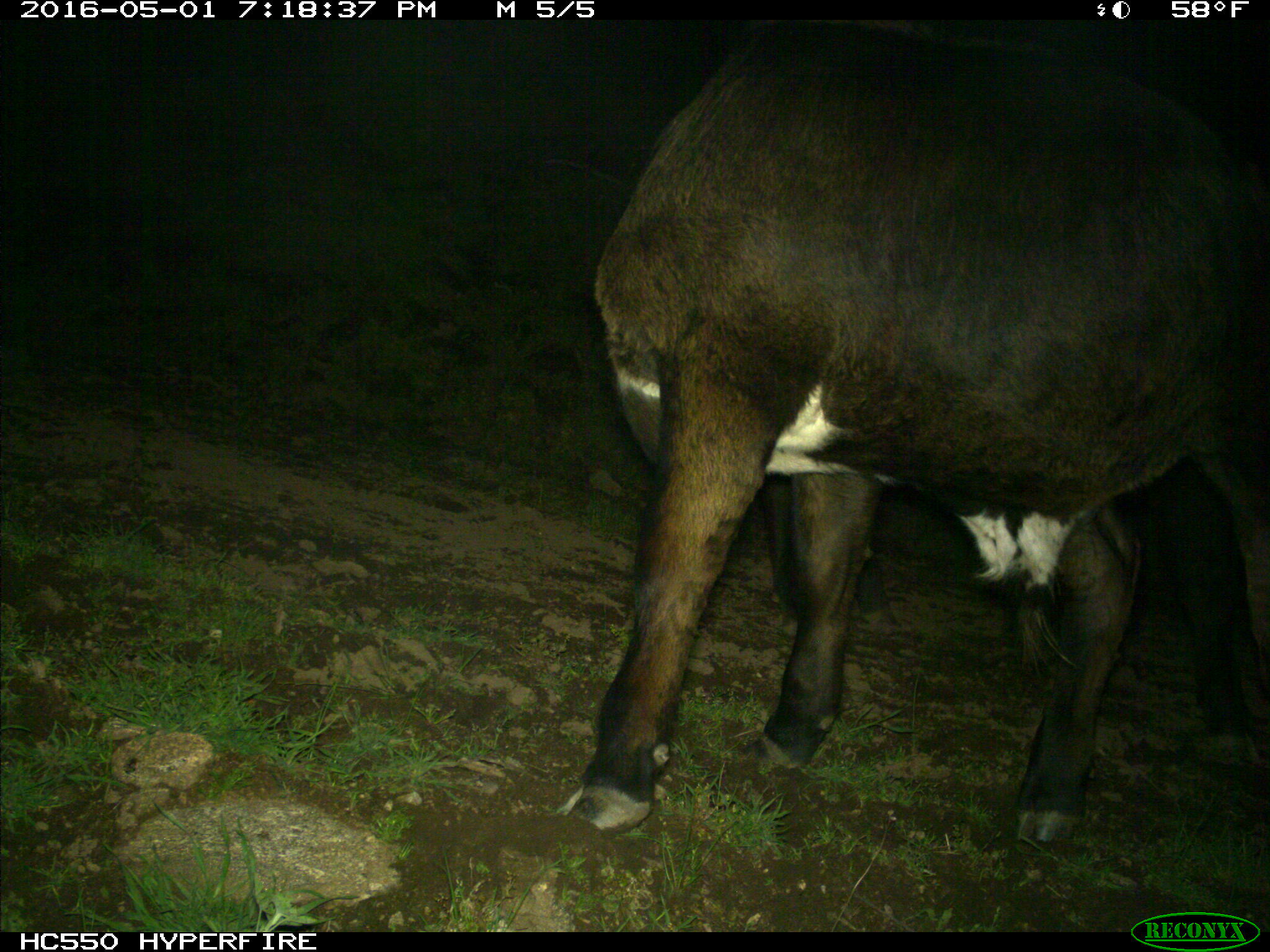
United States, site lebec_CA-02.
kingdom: Animalia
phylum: Chordata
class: Mammalia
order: Artiodactyla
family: Bovidae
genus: Bos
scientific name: Bos taurus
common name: domestic cow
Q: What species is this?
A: Bos taurus (domestic cow).